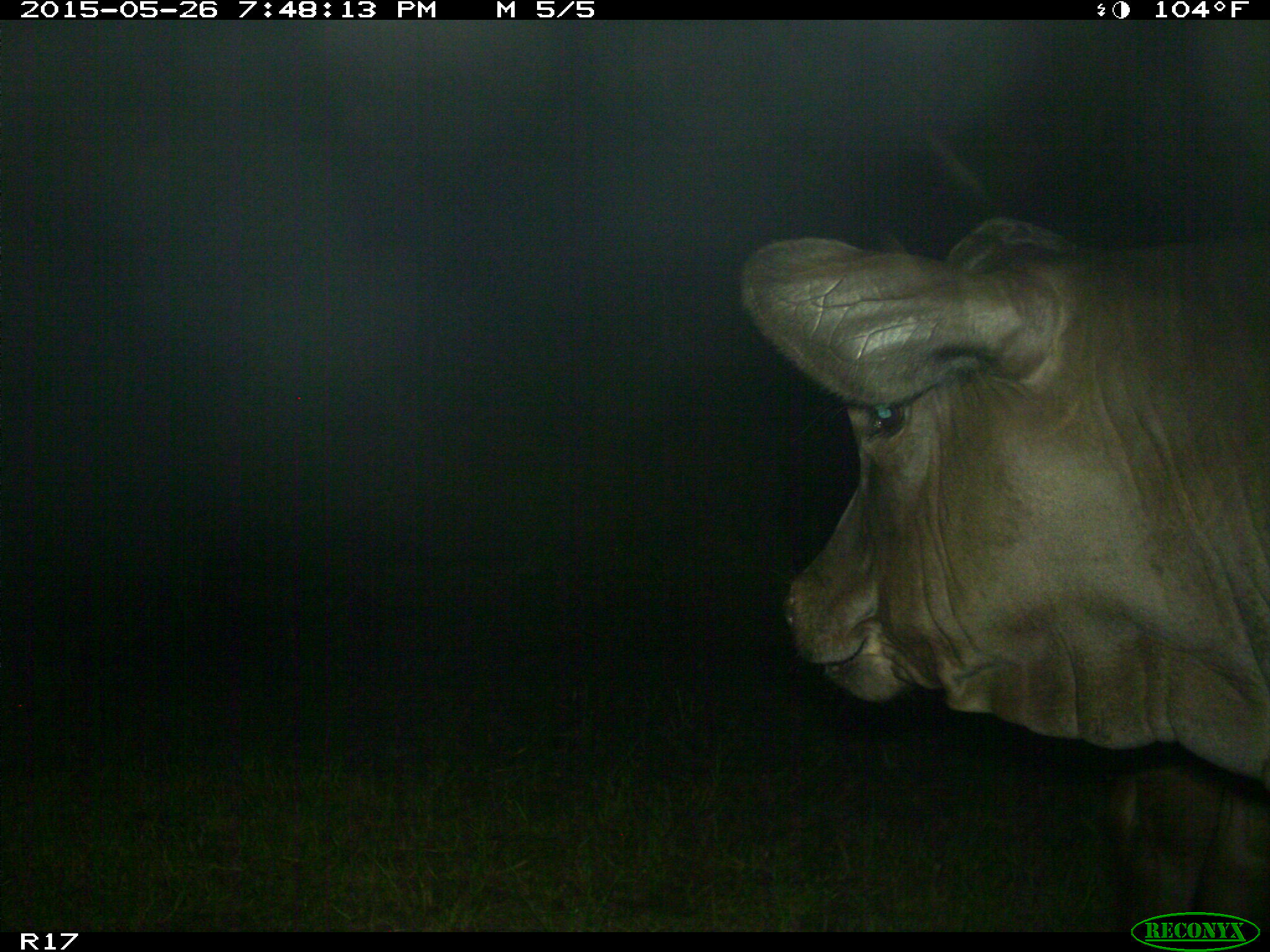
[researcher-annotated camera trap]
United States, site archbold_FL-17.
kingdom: Animalia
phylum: Chordata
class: Mammalia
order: Artiodactyla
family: Bovidae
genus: Bos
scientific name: Bos taurus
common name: domestic cow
Bos taurus (domestic cow).